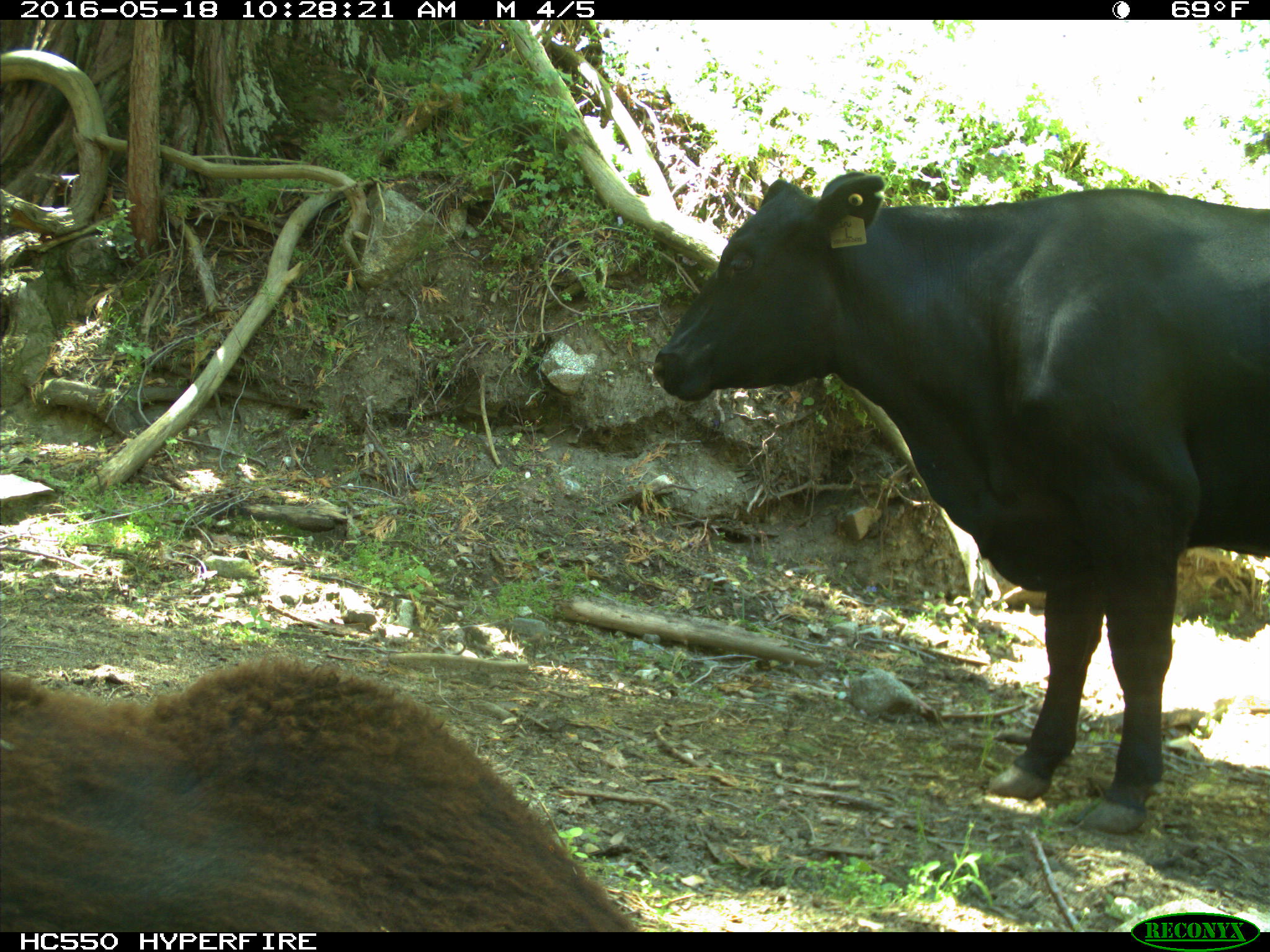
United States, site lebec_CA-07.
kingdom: Animalia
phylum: Chordata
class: Mammalia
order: Artiodactyla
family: Bovidae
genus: Bos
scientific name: Bos taurus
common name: domestic cow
Bos taurus (domestic cow).